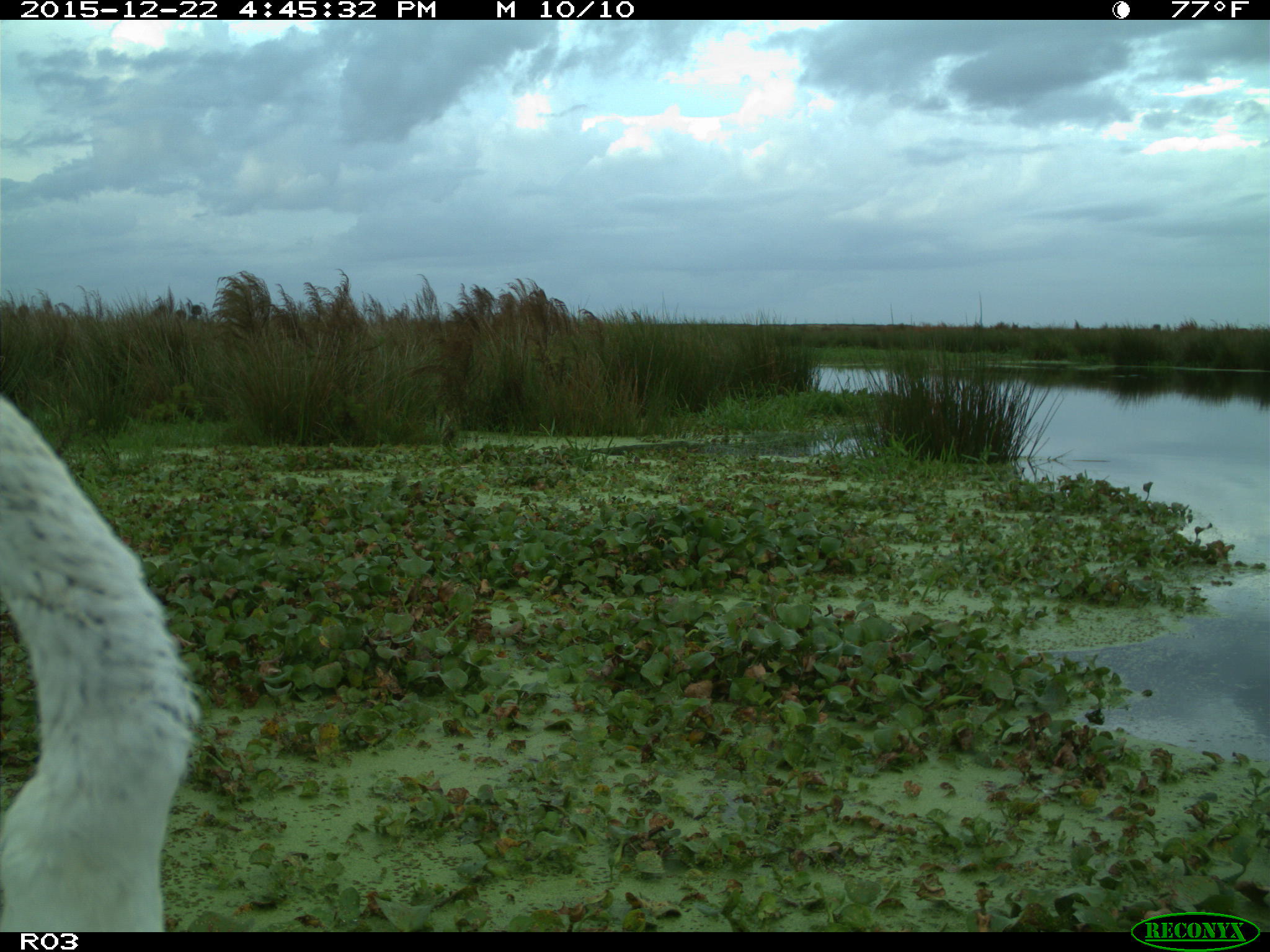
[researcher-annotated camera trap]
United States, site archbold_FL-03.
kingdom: Animalia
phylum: Chordata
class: Aves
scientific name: Aves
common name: birds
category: unidentified bird